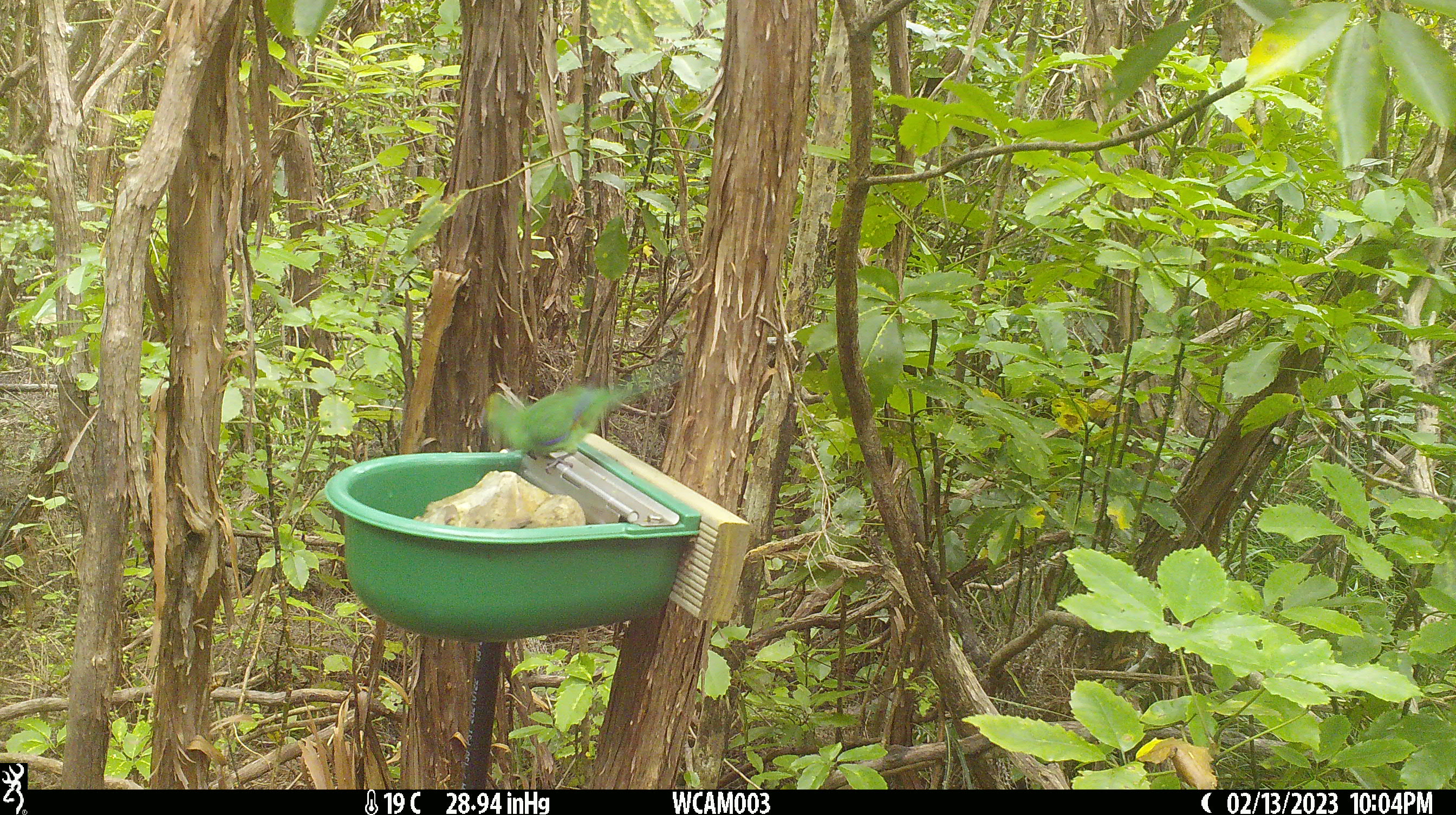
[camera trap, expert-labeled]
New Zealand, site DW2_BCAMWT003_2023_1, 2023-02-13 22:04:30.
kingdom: Animalia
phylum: Chordata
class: Aves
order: Psittaciformes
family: Psittaculidae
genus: Cyanoramphus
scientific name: Cyanoramphus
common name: parakeet